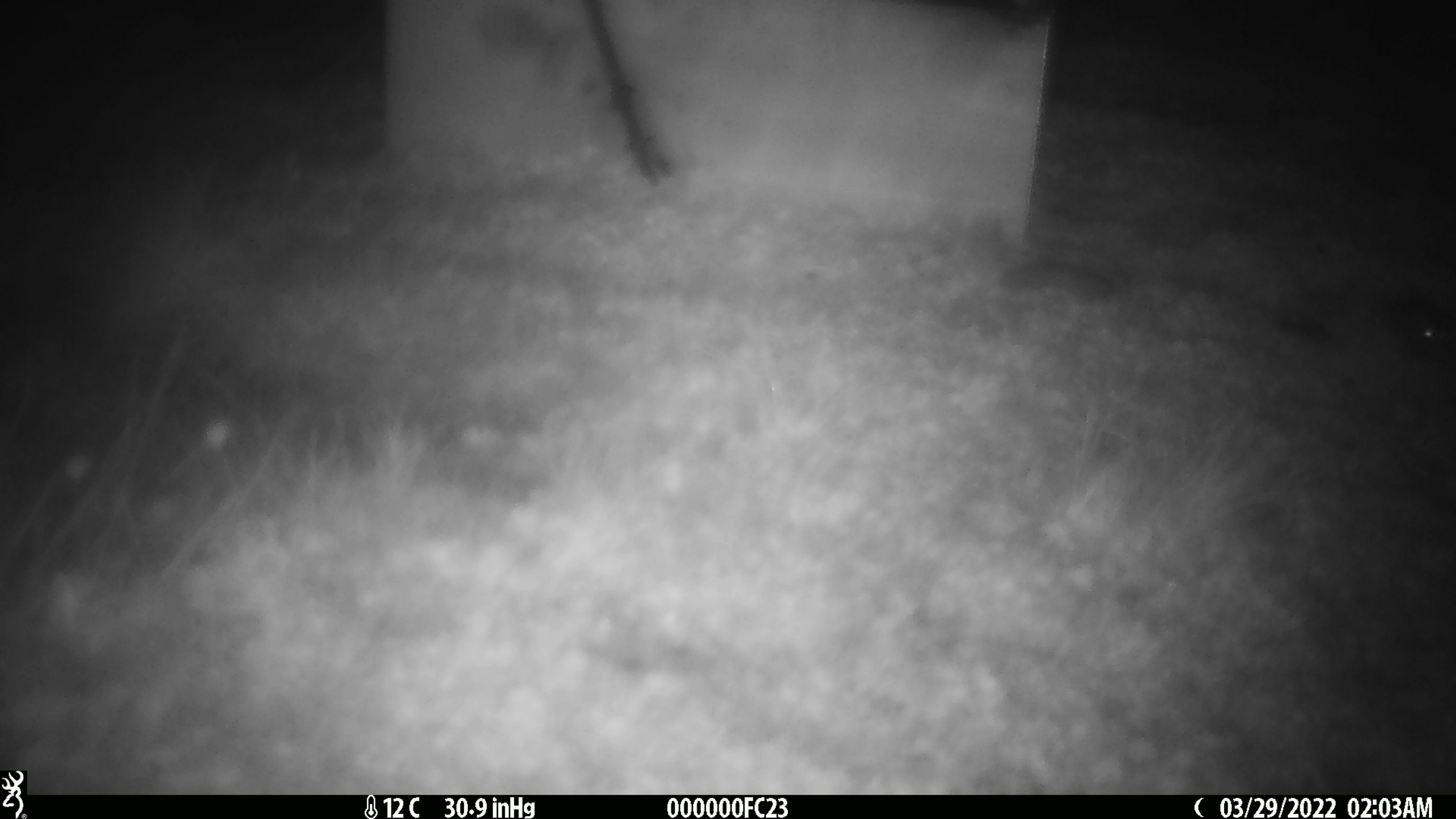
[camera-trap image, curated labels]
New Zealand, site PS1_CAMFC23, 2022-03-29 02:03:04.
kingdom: Animalia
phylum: Chordata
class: Mammalia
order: Rodentia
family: Muridae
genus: Mus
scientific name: Mus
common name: mouse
Mouse (Mus).